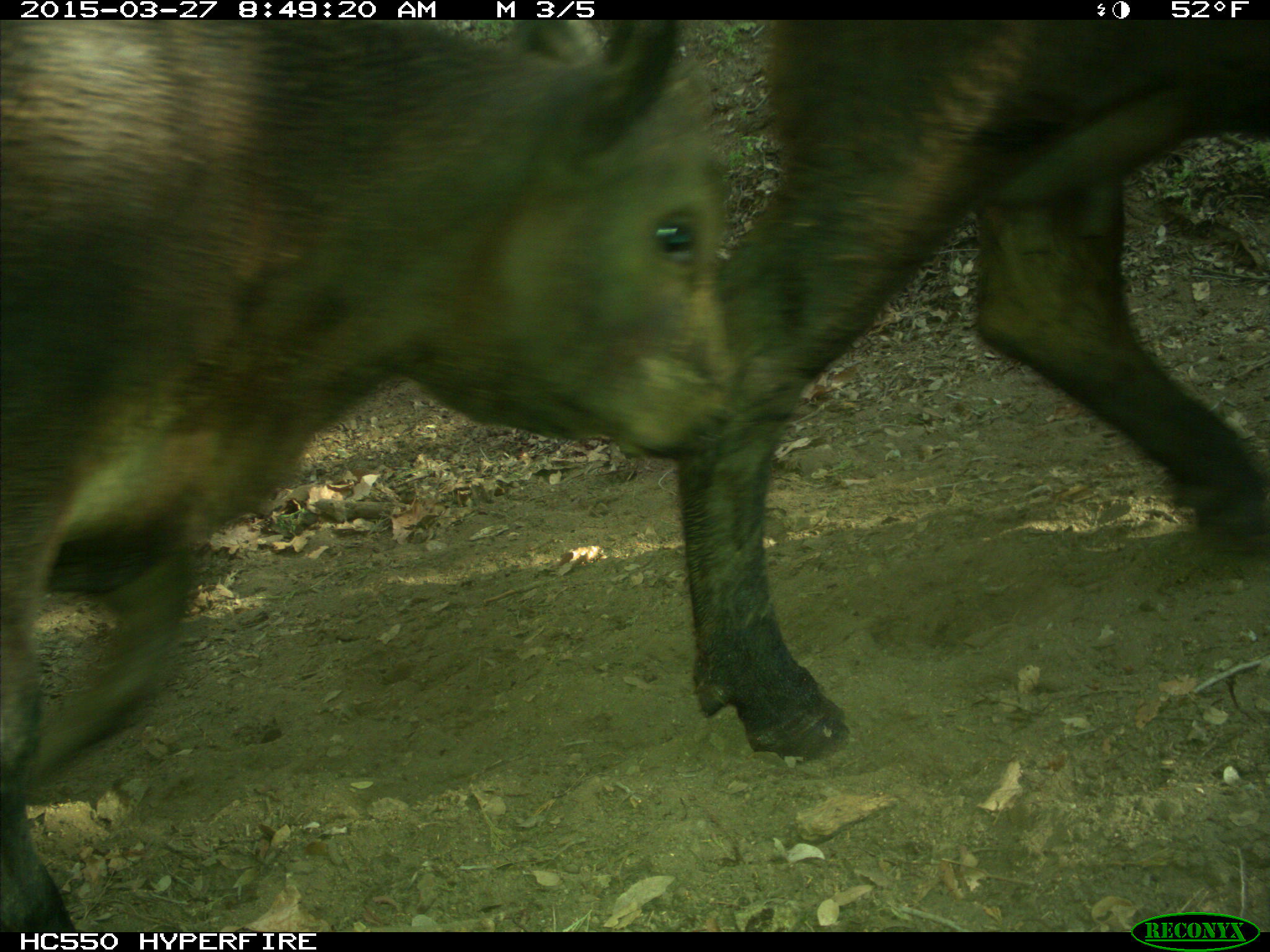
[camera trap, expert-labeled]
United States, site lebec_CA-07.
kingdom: Animalia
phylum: Chordata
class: Mammalia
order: Artiodactyla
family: Bovidae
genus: Bos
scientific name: Bos taurus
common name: domestic cow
Bos taurus (domestic cow).